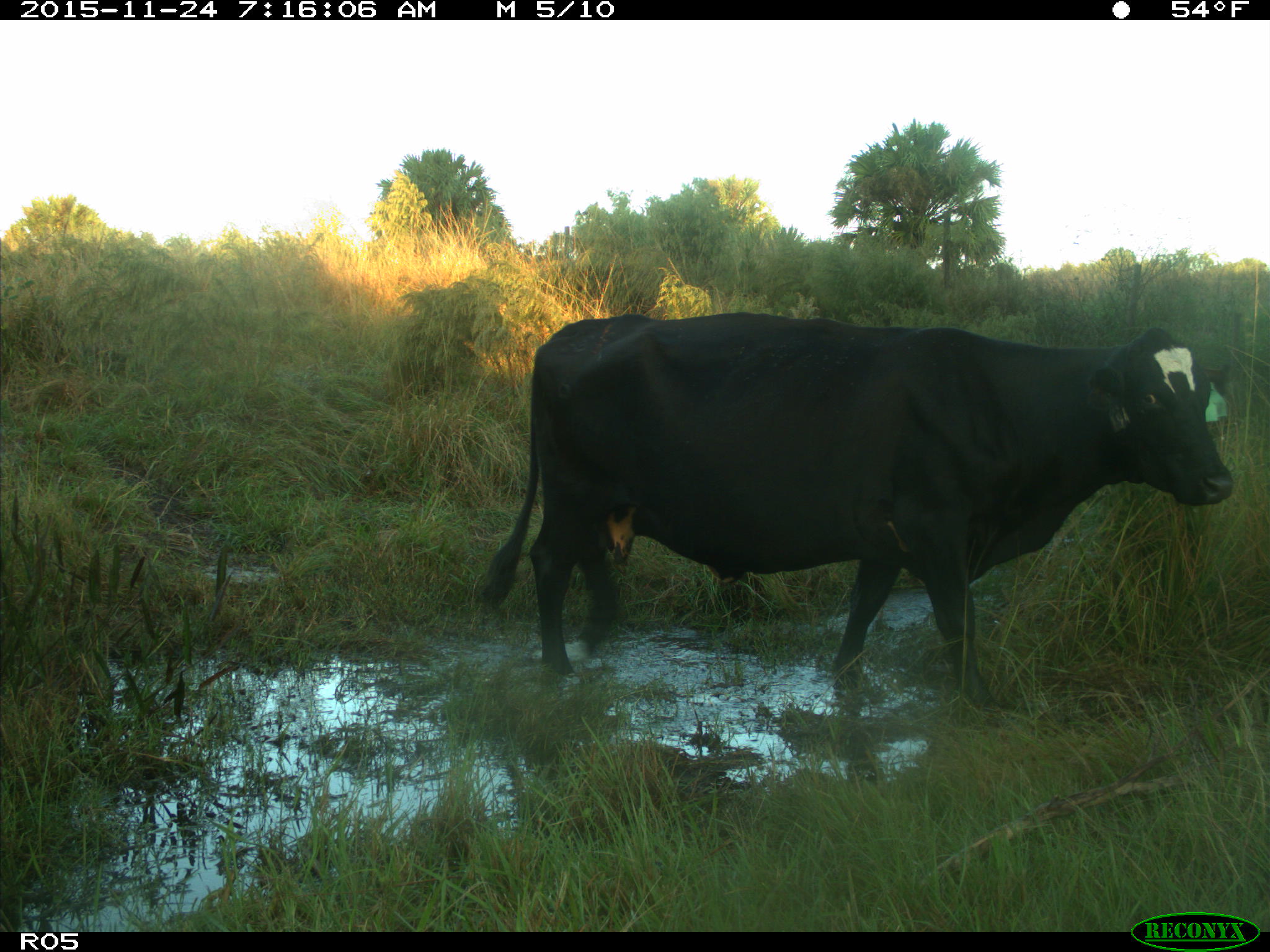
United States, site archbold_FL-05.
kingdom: Animalia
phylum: Chordata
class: Mammalia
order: Artiodactyla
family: Bovidae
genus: Bos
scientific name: Bos taurus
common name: domestic cow